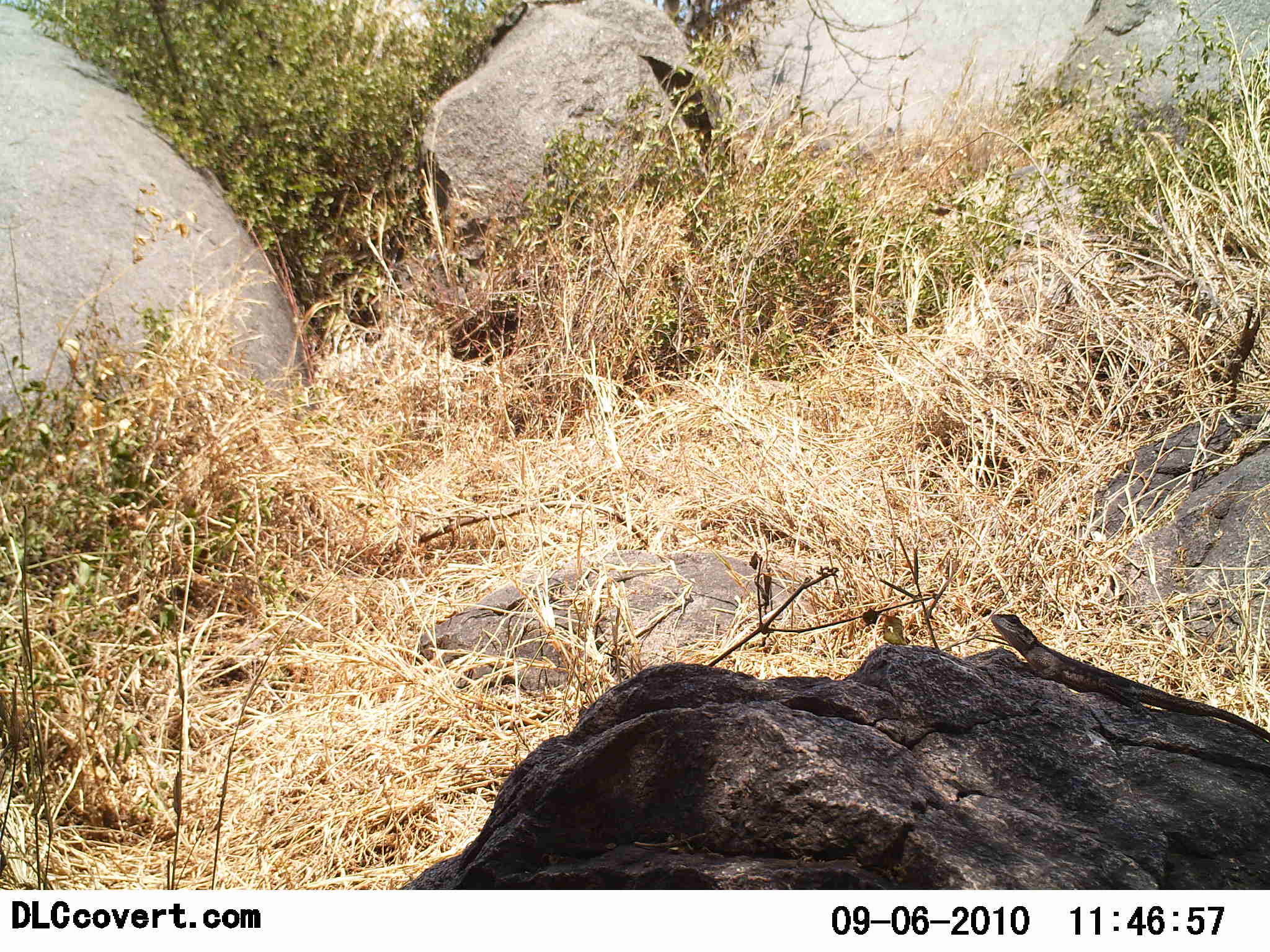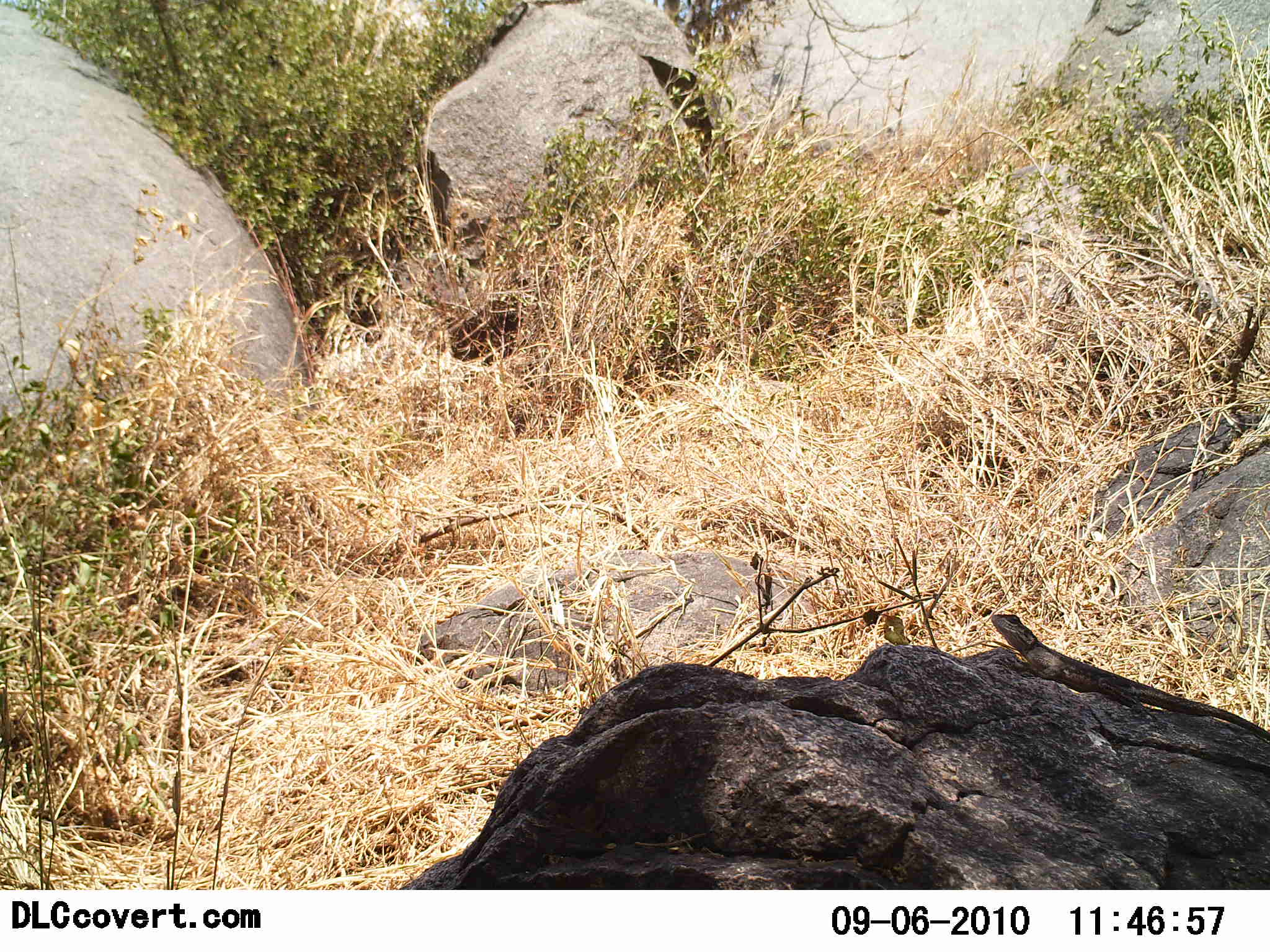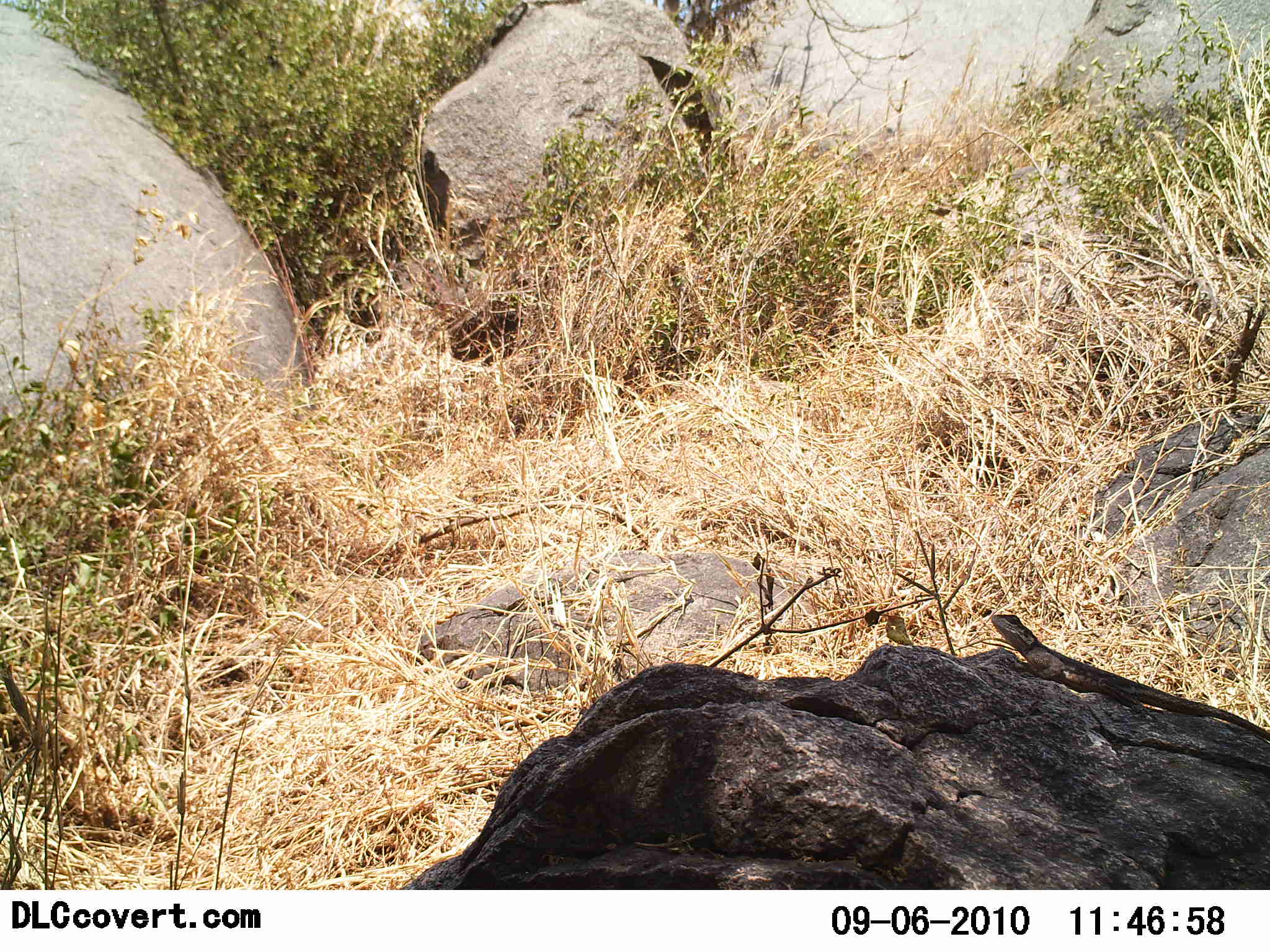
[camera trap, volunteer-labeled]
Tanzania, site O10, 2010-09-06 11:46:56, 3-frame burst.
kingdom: Animalia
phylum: Chordata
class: Reptilia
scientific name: Reptilia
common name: reptiles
Reptiles (Reptilia), count 1. Behavior (volunteer vote fractions): standing 13%, resting 87%, moving 0%, interacting 0%. Young present (vote fraction): 0%. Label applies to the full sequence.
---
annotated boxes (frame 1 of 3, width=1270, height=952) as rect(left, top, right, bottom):
animal: rect(988, 608, 1269, 744)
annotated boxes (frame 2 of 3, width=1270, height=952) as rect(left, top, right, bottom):
animal: rect(990, 612, 1269, 741)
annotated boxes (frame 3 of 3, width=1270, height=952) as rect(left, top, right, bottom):
animal: rect(990, 612, 1269, 741)